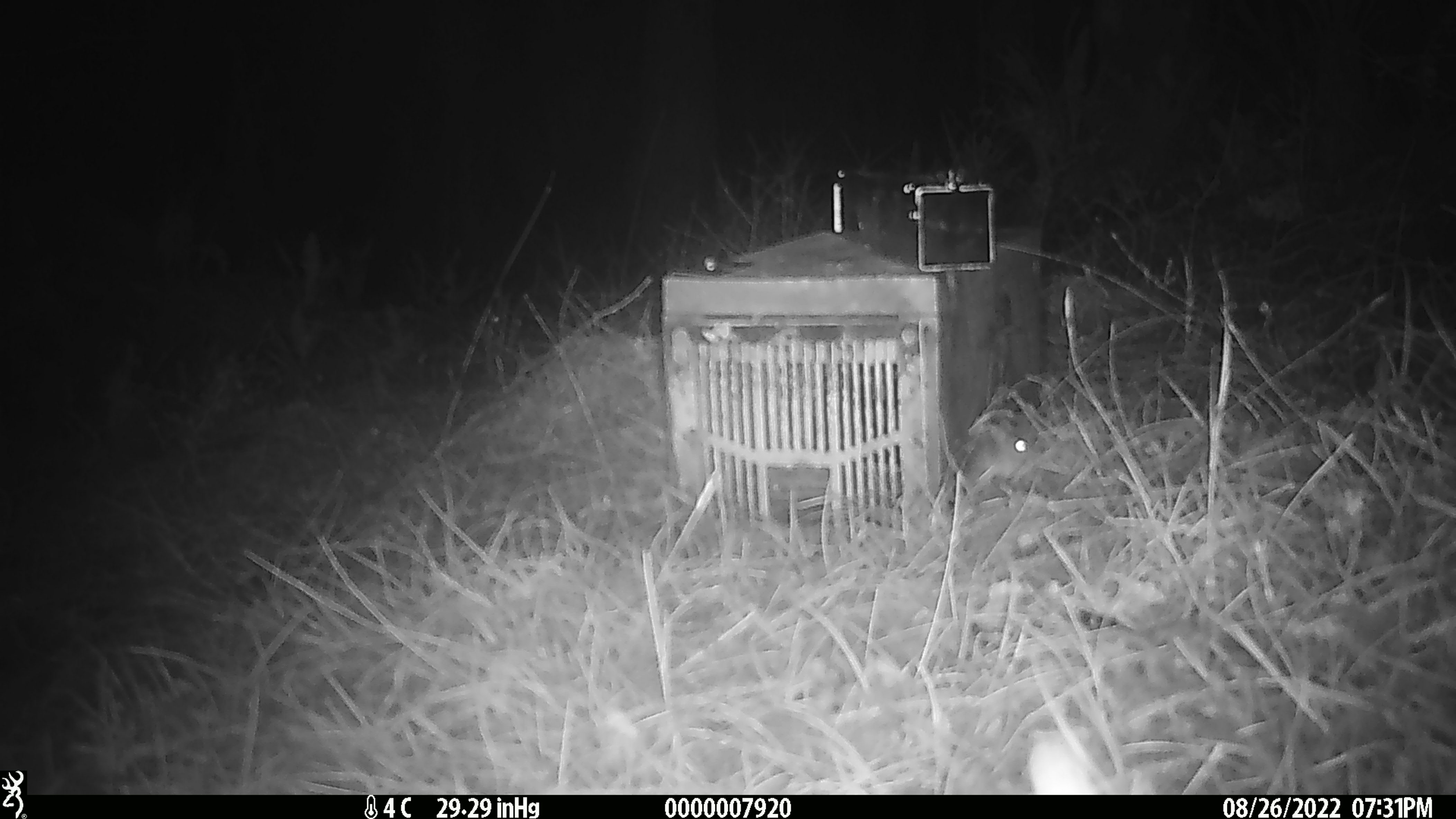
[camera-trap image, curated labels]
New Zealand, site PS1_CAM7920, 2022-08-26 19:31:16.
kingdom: Animalia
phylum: Chordata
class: Mammalia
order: Rodentia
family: Muridae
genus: Mus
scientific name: Mus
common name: mouse